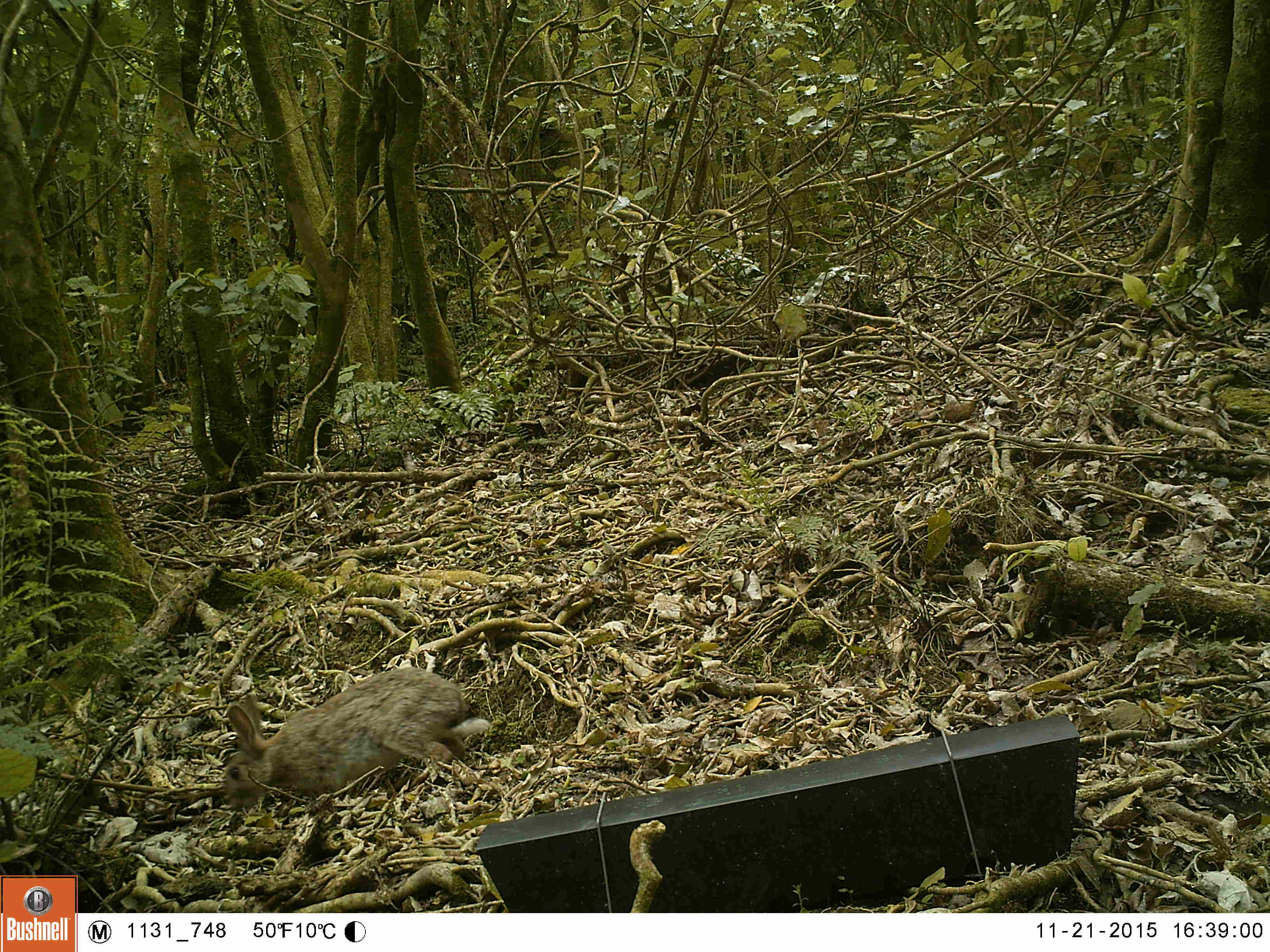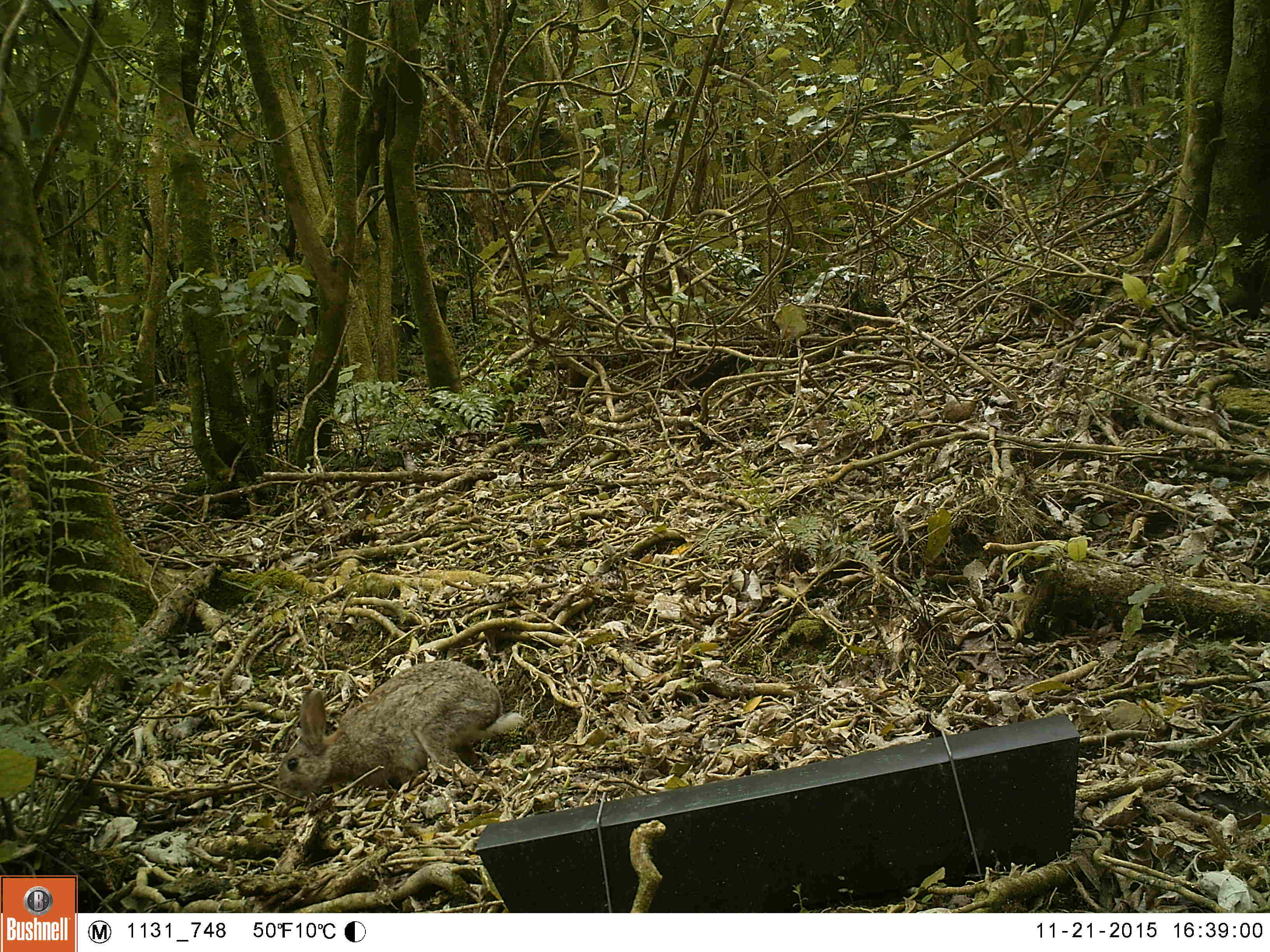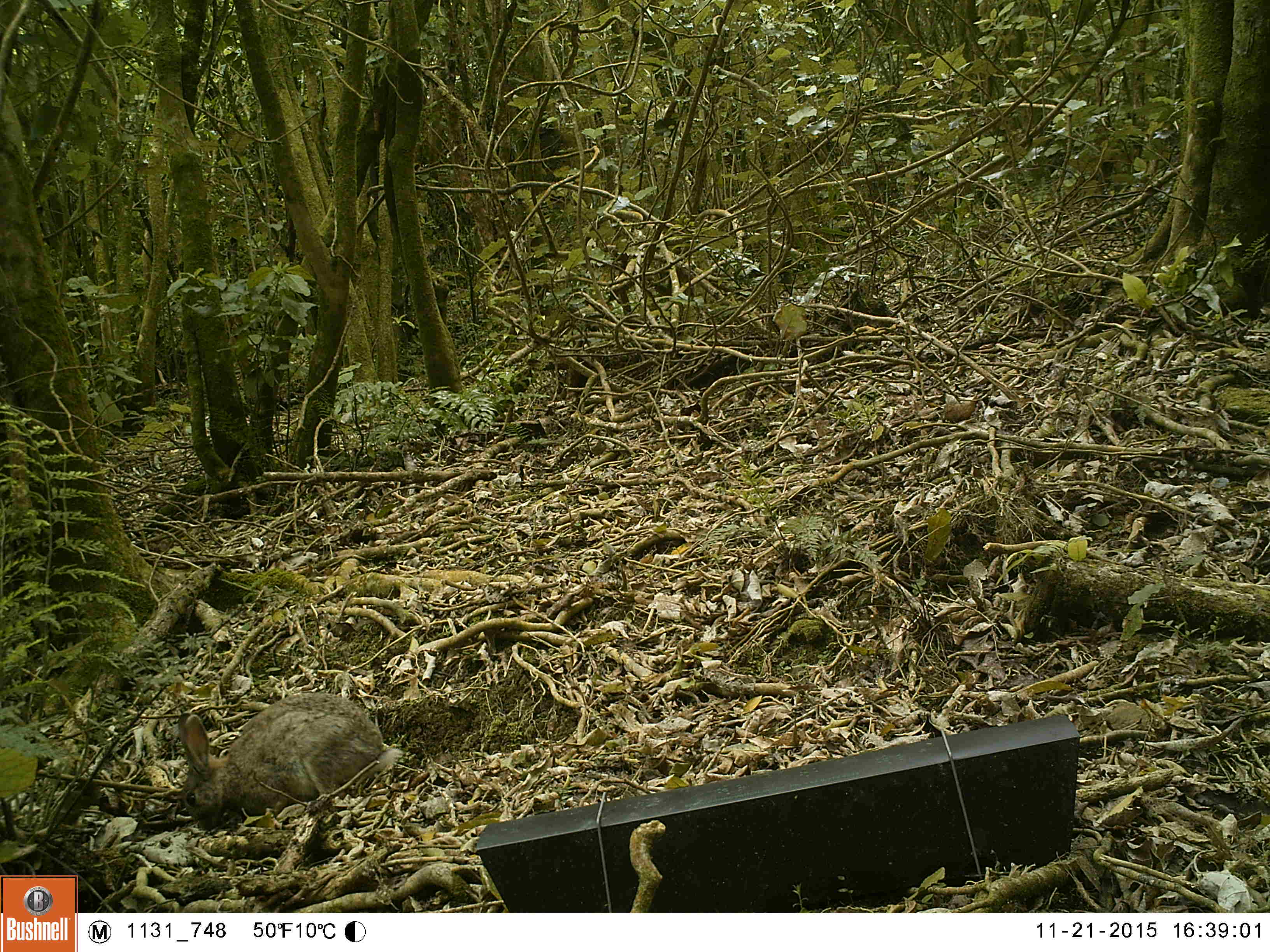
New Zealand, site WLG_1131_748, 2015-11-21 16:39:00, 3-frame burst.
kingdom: Animalia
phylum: Chordata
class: Mammalia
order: Lagomorpha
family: Leporidae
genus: Oryctolagus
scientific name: Oryctolagus cuniculus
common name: european rabbit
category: rabbit